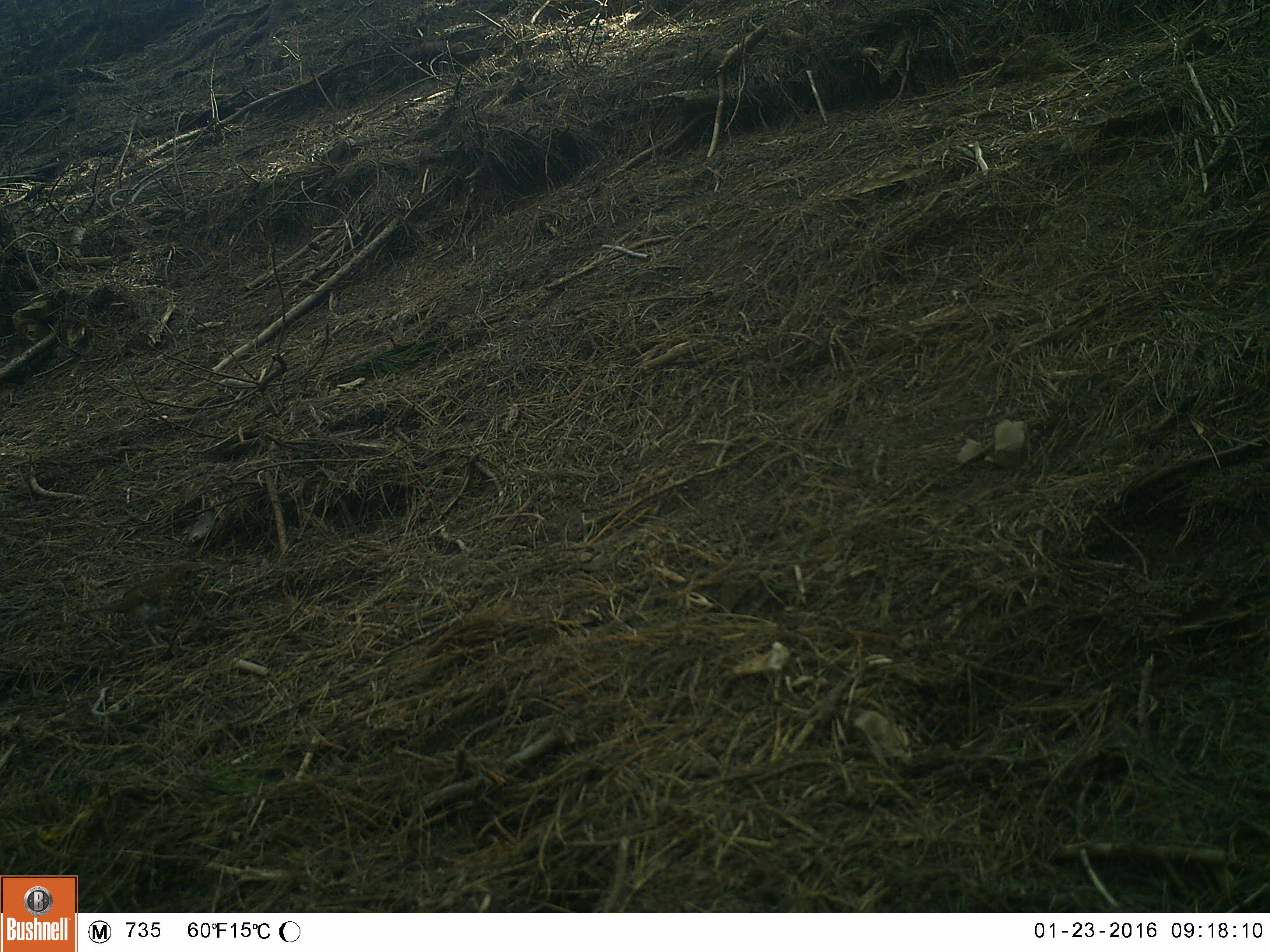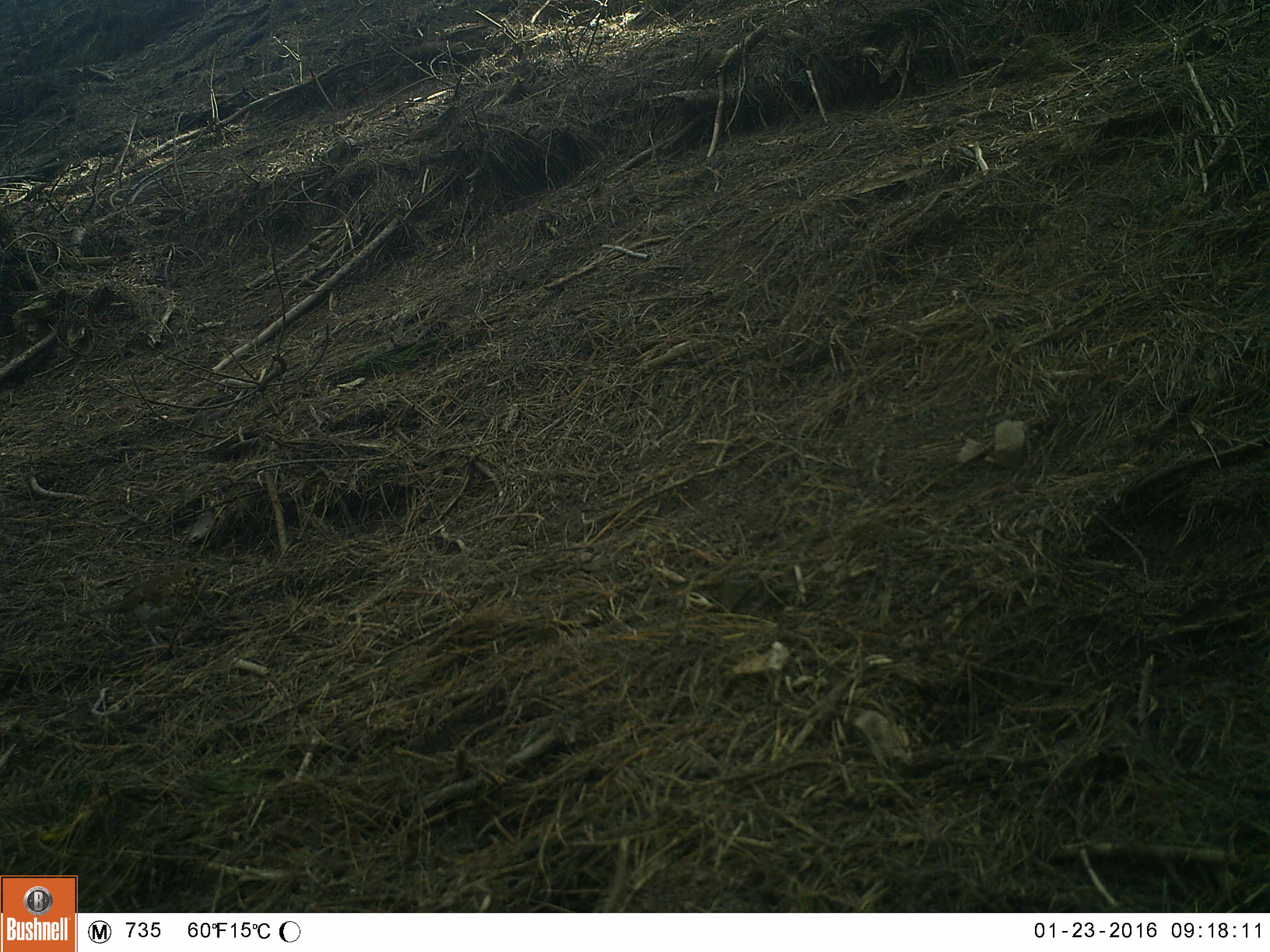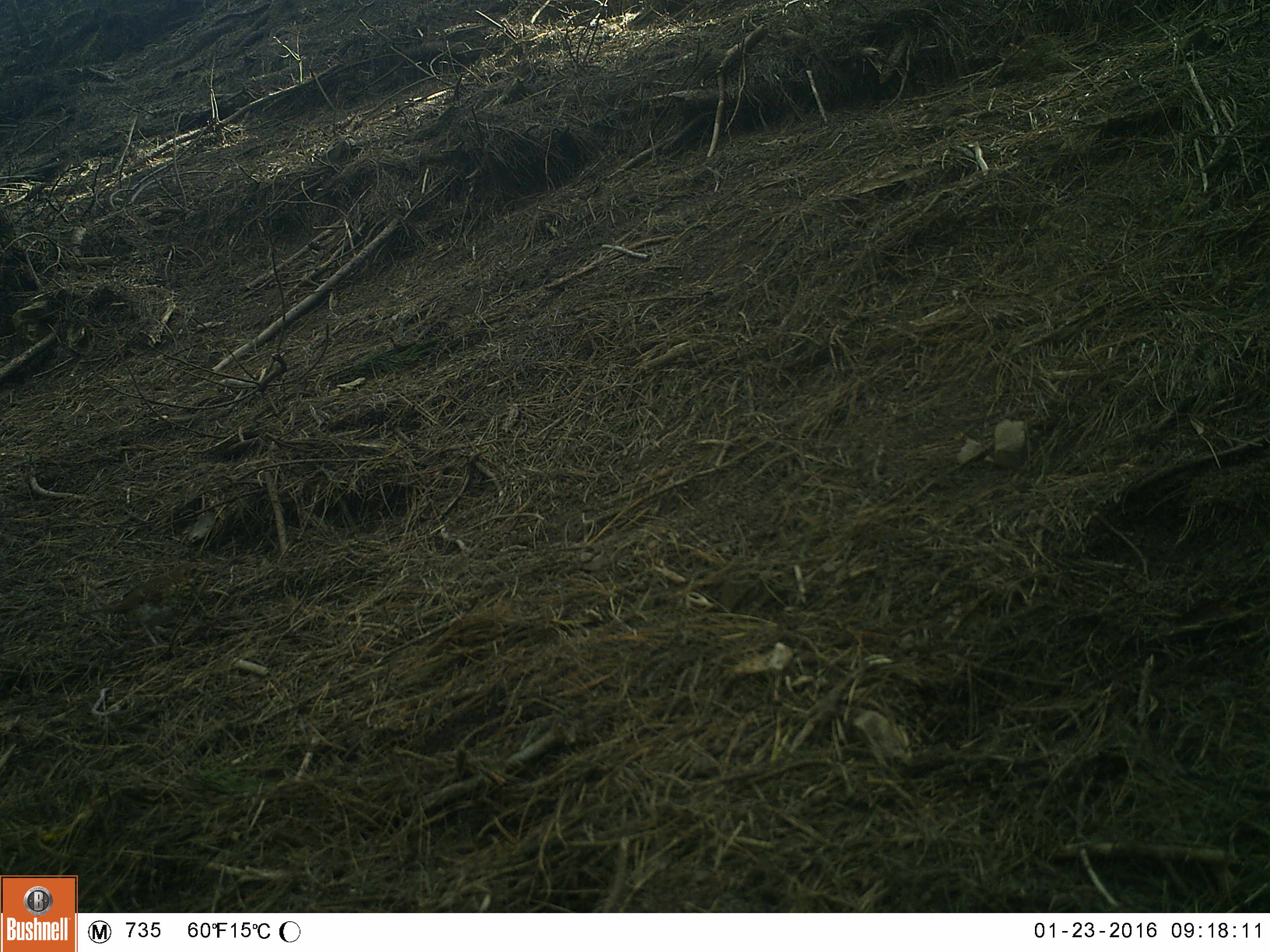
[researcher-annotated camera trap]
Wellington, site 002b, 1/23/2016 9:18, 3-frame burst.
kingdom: Animalia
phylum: Chordata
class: Aves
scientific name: Aves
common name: bird